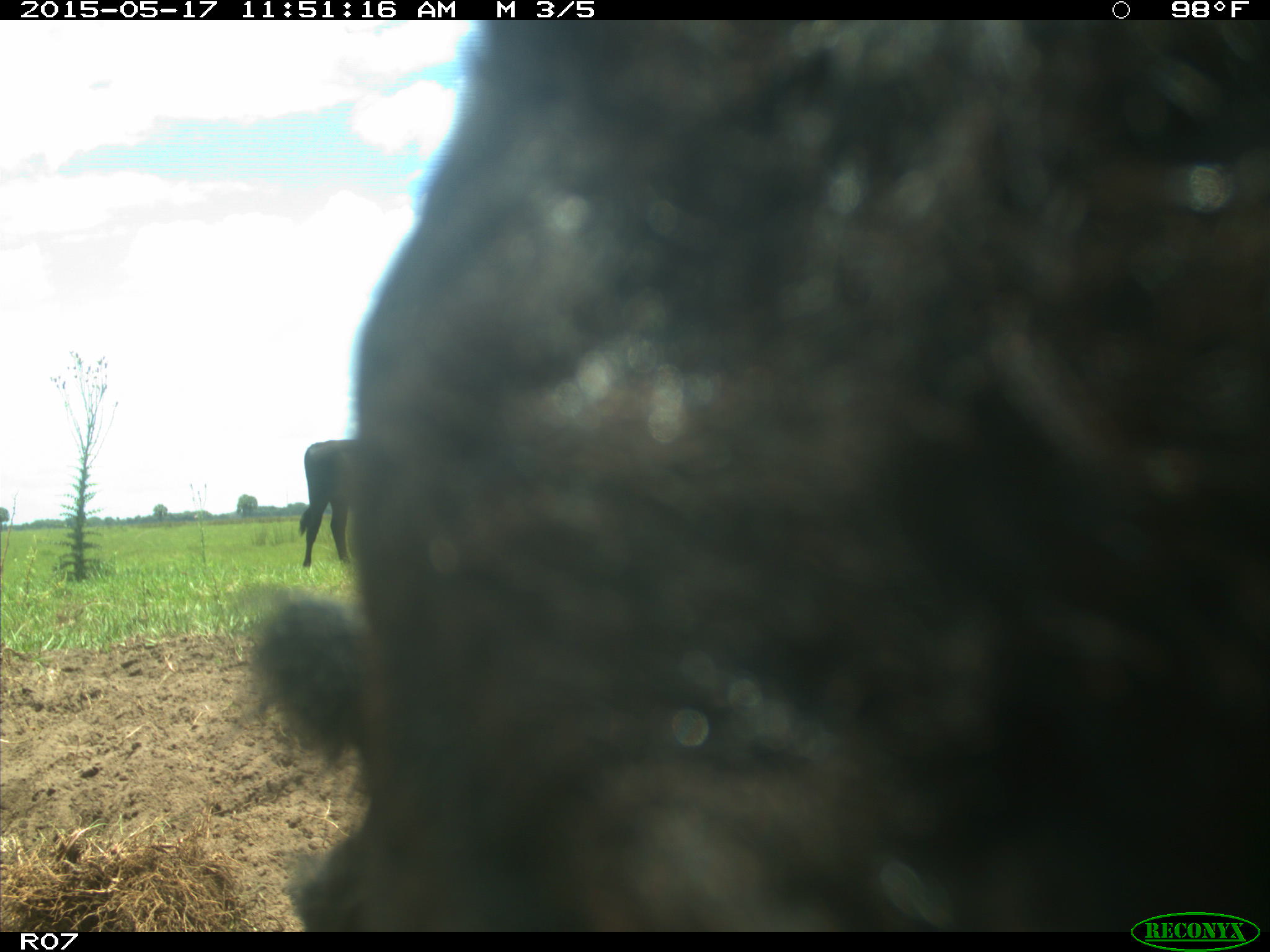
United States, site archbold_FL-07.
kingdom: Animalia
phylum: Chordata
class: Mammalia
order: Artiodactyla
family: Bovidae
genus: Bos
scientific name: Bos taurus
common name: domestic cow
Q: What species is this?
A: Bos taurus (domestic cow).